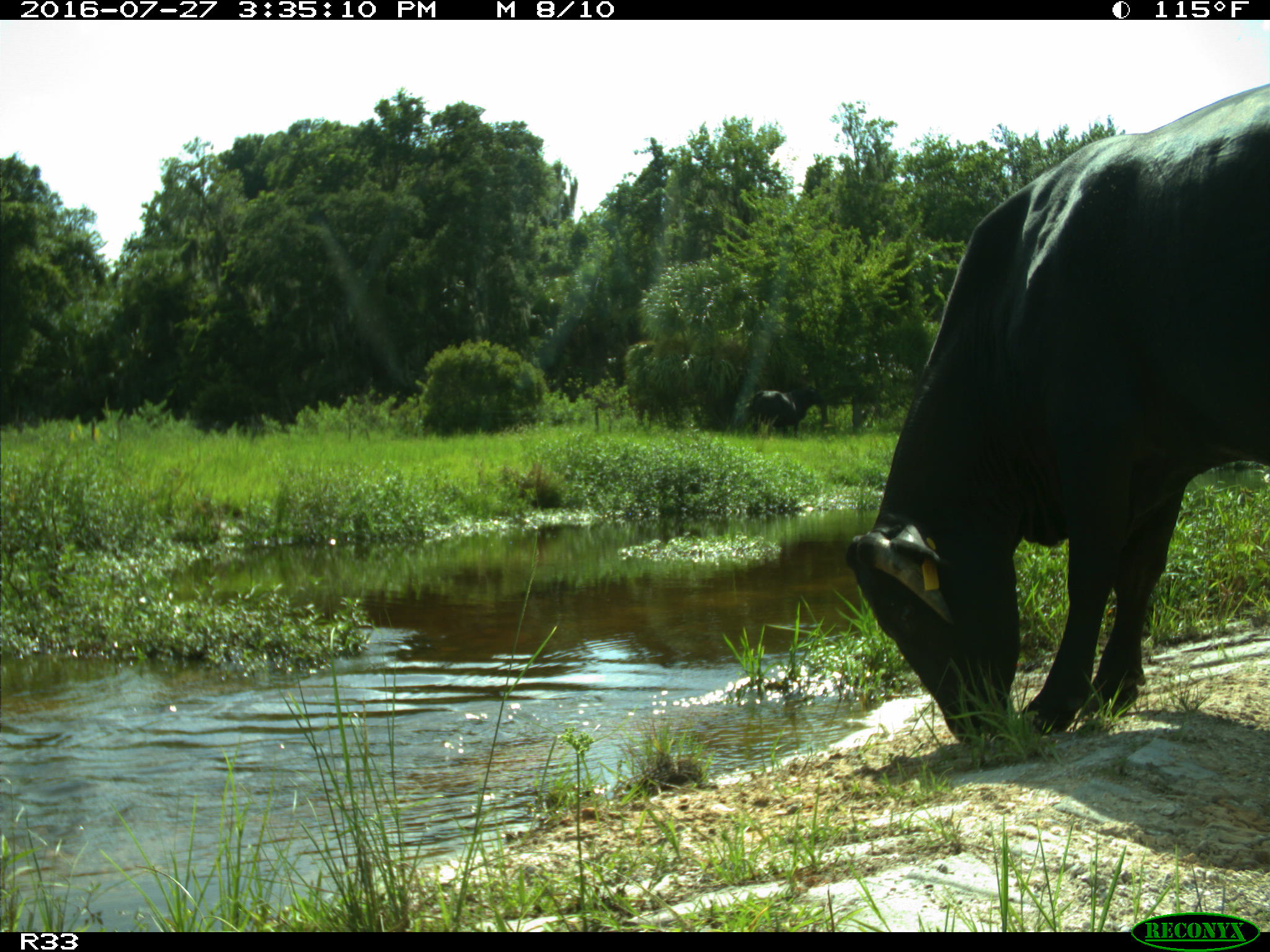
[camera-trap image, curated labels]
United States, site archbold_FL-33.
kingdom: Animalia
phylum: Chordata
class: Mammalia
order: Artiodactyla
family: Bovidae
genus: Bos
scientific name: Bos taurus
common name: domestic cow